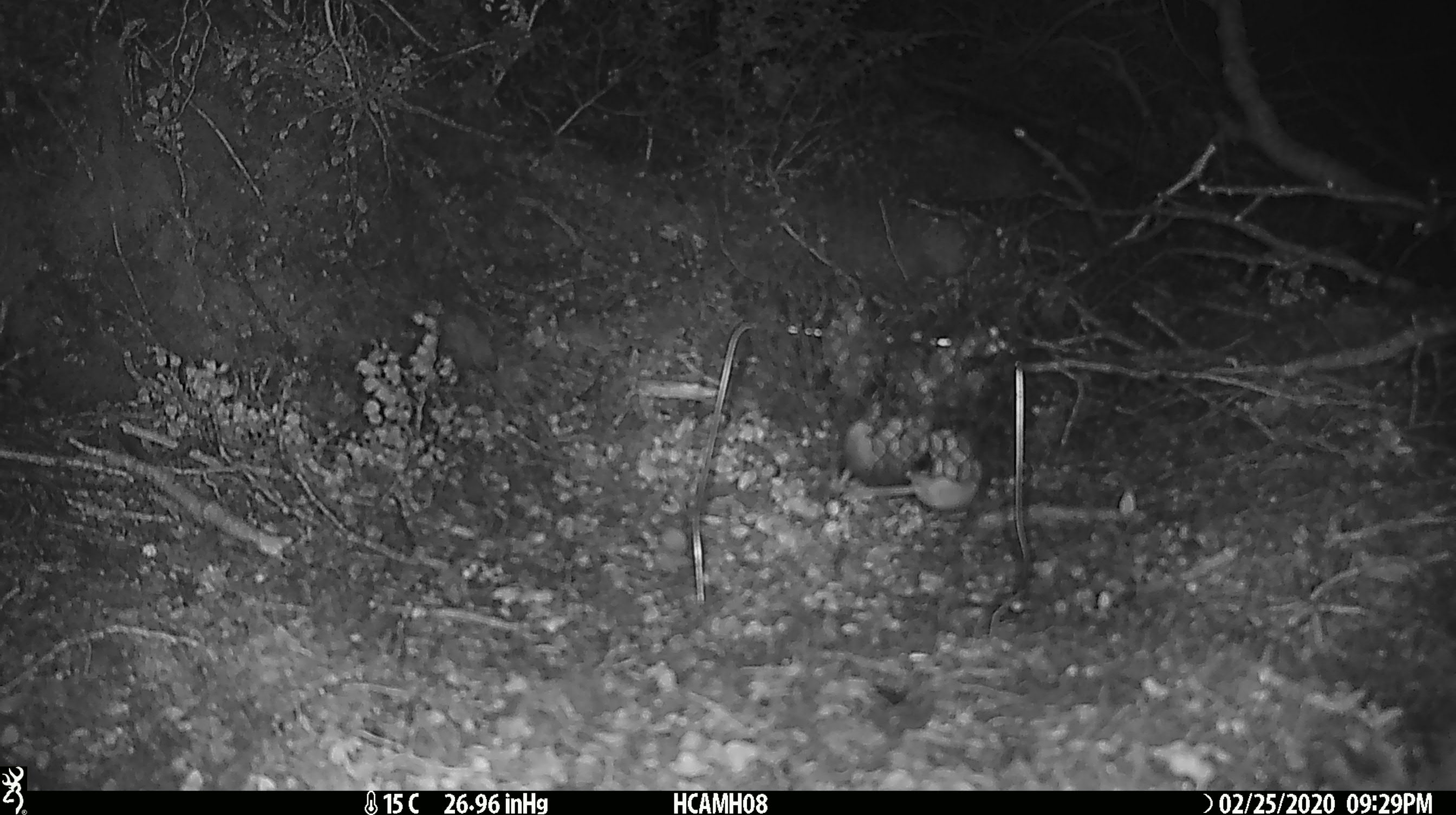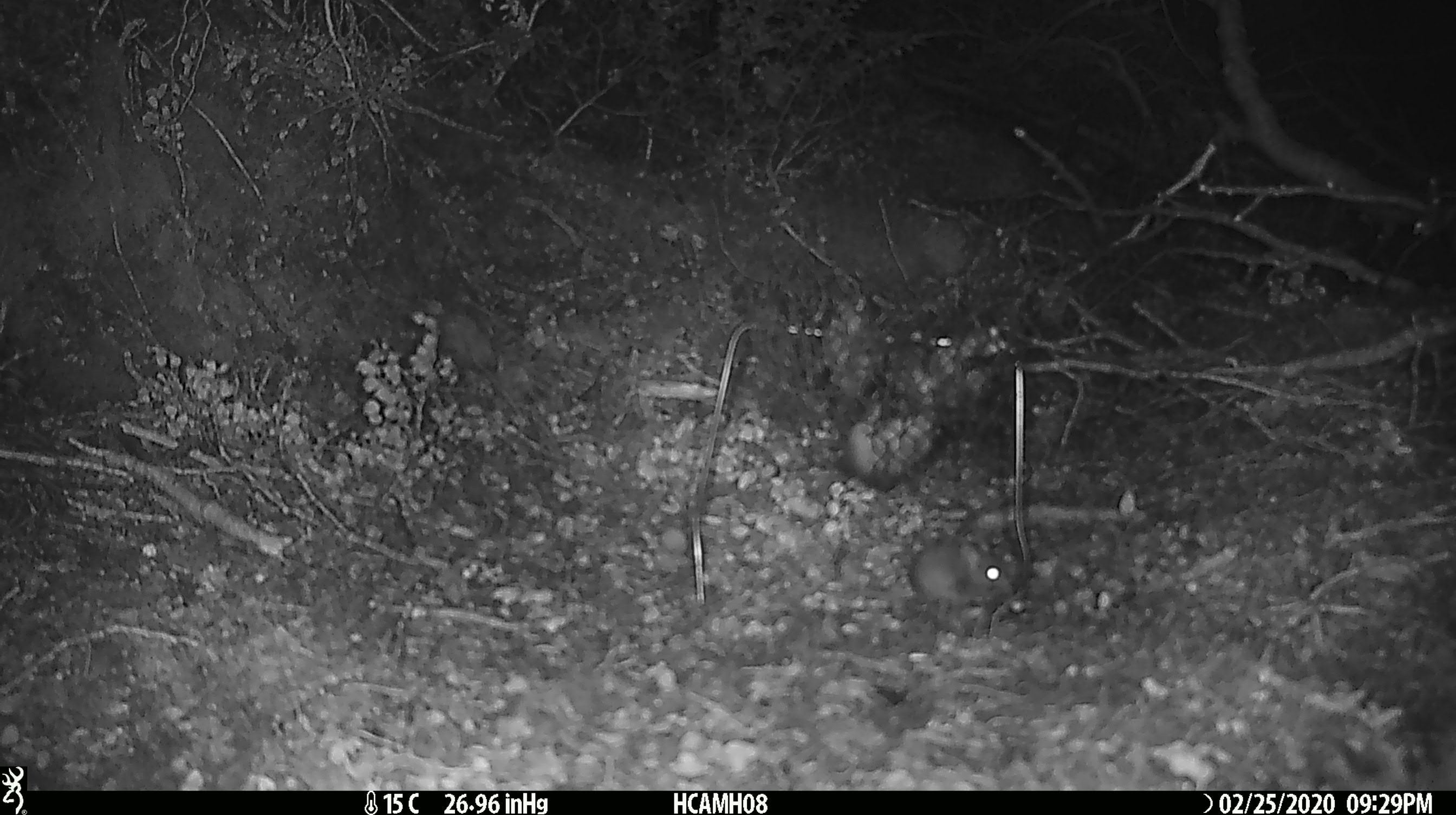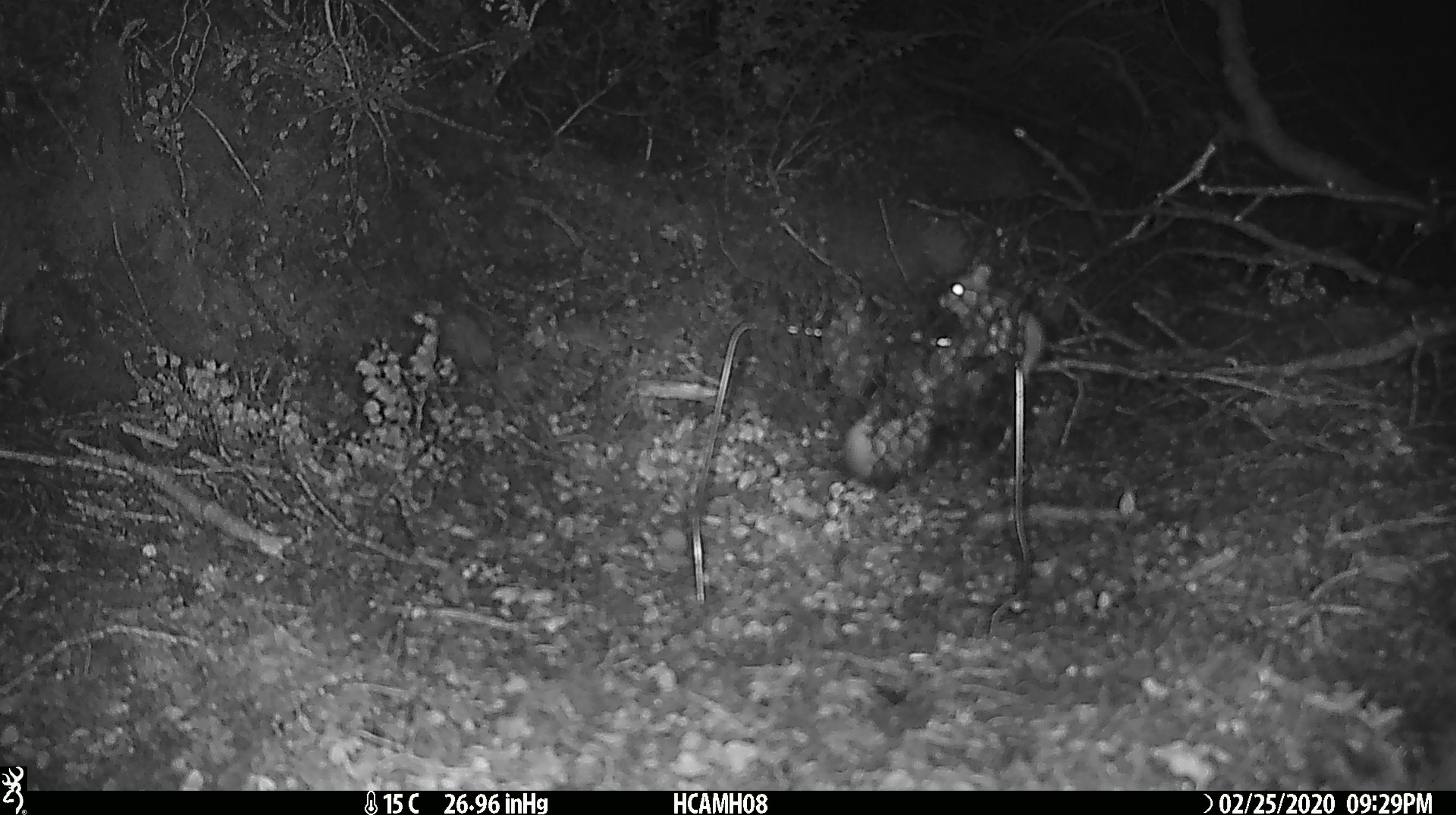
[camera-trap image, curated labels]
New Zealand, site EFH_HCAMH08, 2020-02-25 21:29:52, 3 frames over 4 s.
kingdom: Animalia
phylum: Chordata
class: Mammalia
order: Rodentia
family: Muridae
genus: Mus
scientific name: Mus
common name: mouse